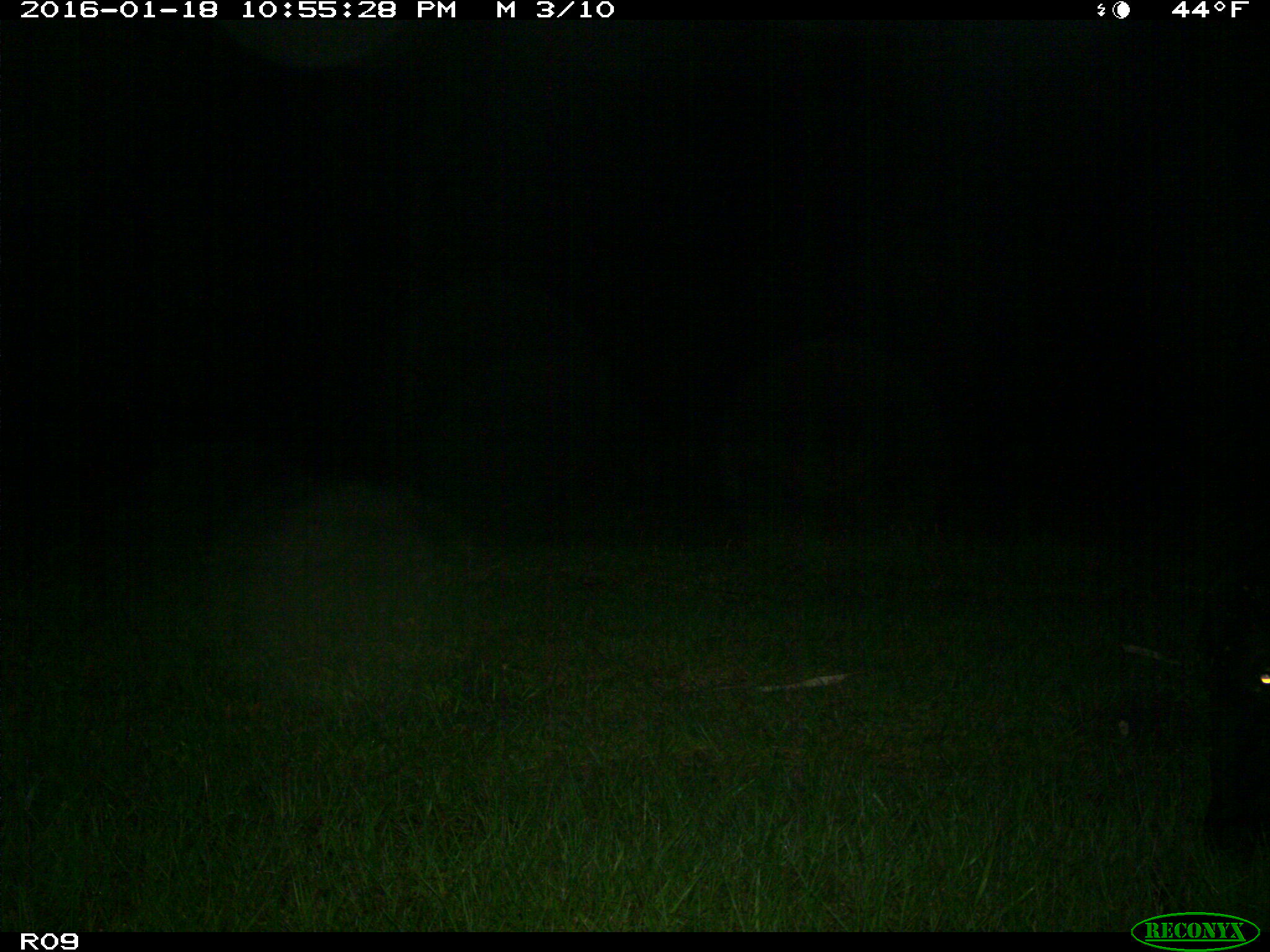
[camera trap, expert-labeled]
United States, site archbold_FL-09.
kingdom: Animalia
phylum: Chordata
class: Mammalia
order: Artiodactyla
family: Bovidae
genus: Bos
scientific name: Bos taurus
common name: domestic cow